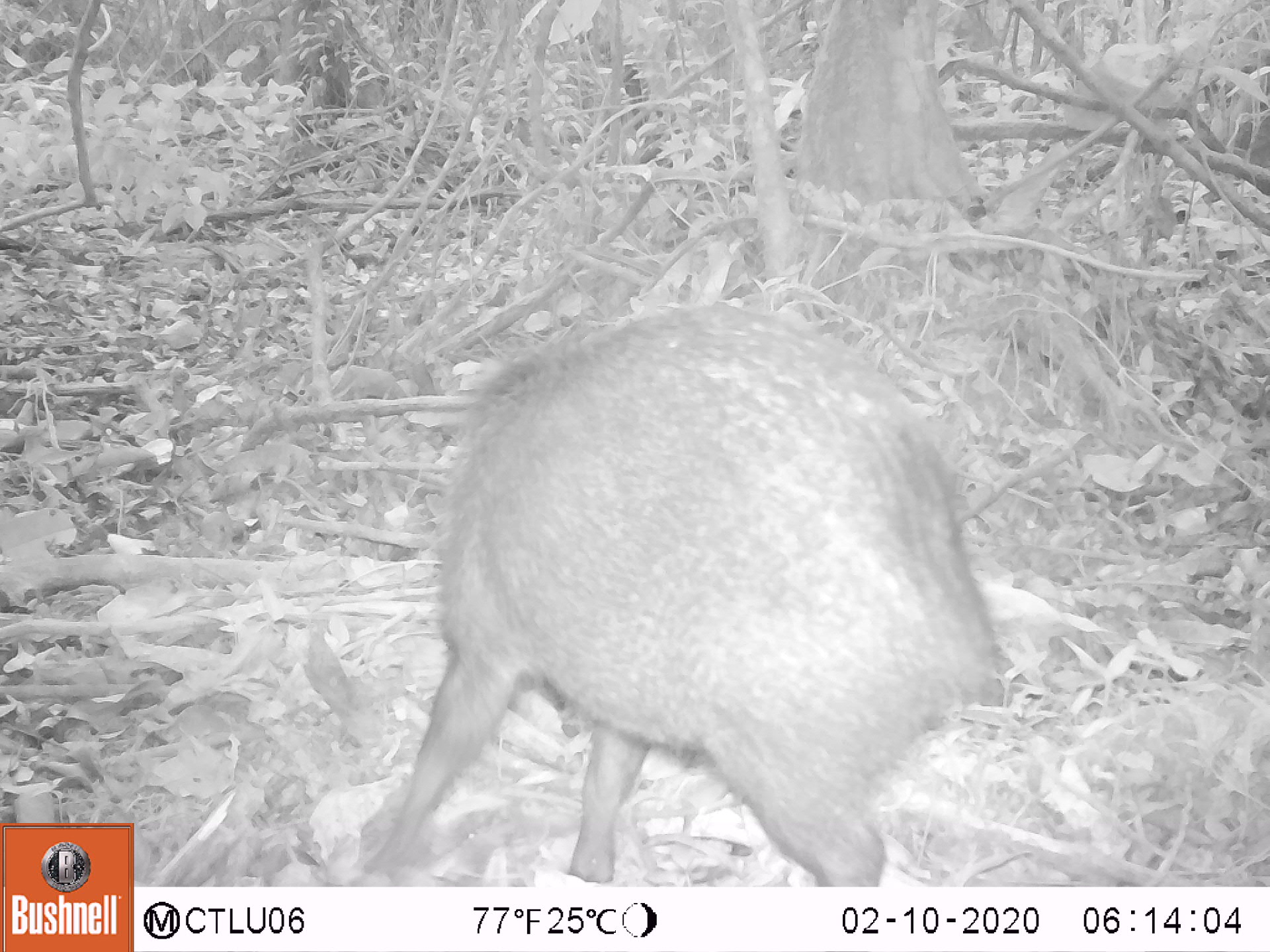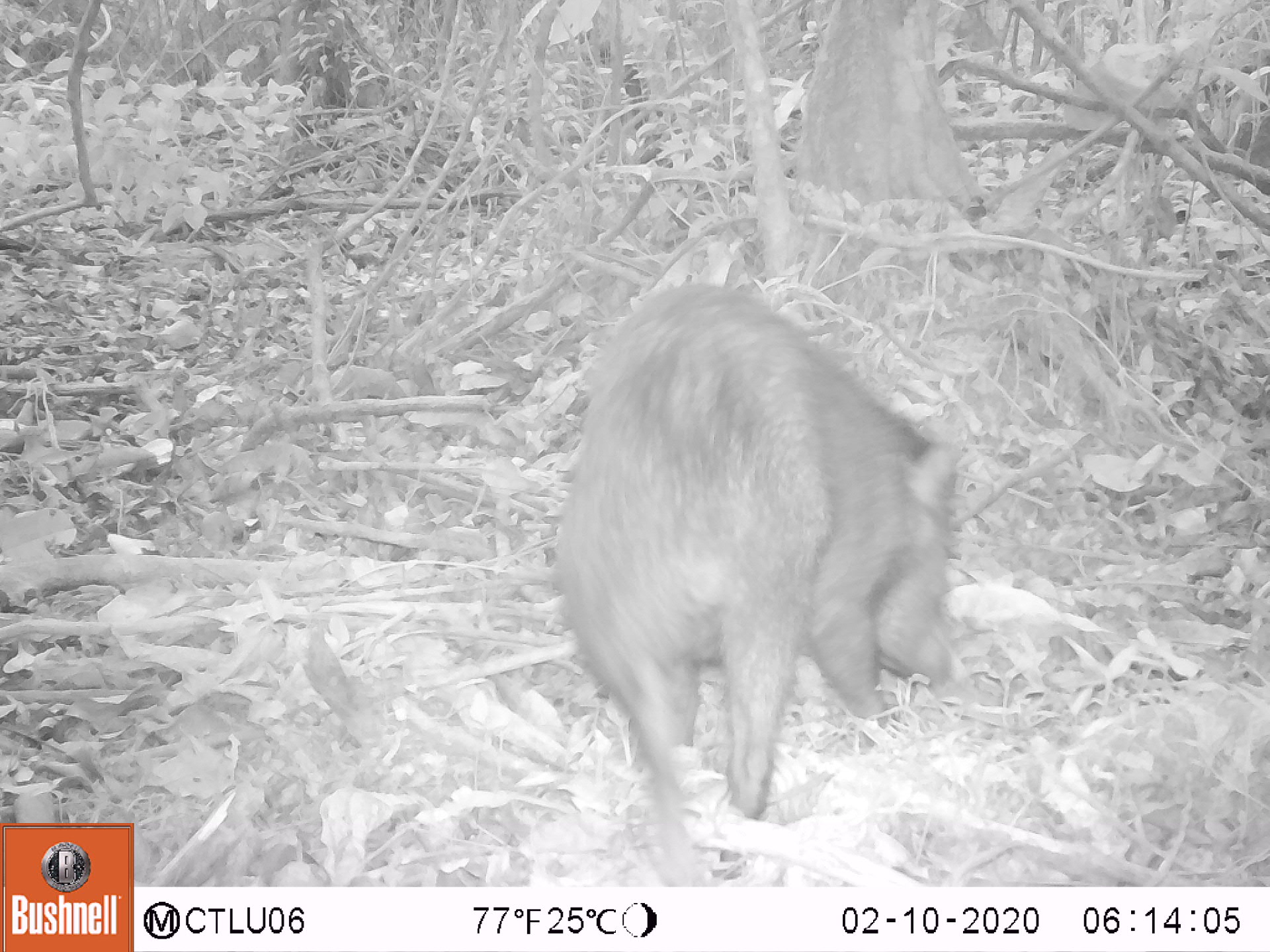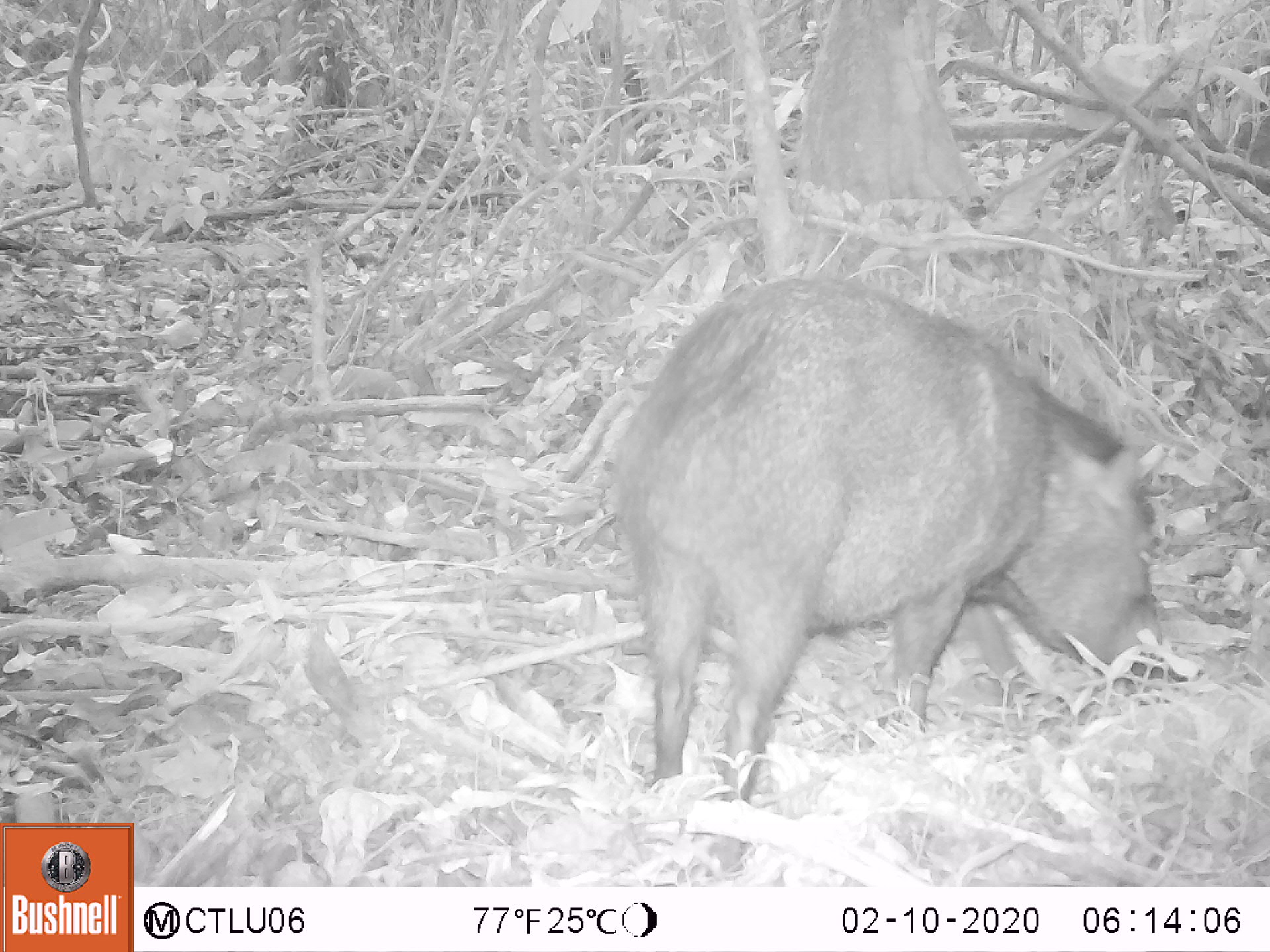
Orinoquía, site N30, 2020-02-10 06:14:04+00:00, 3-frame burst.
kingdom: Animalia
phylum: Chordata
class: Mammalia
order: Artiodactyla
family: Tayassuidae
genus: Pecari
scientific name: Pecari tajacu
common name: collared peccary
Collared peccary (Pecari tajacu).